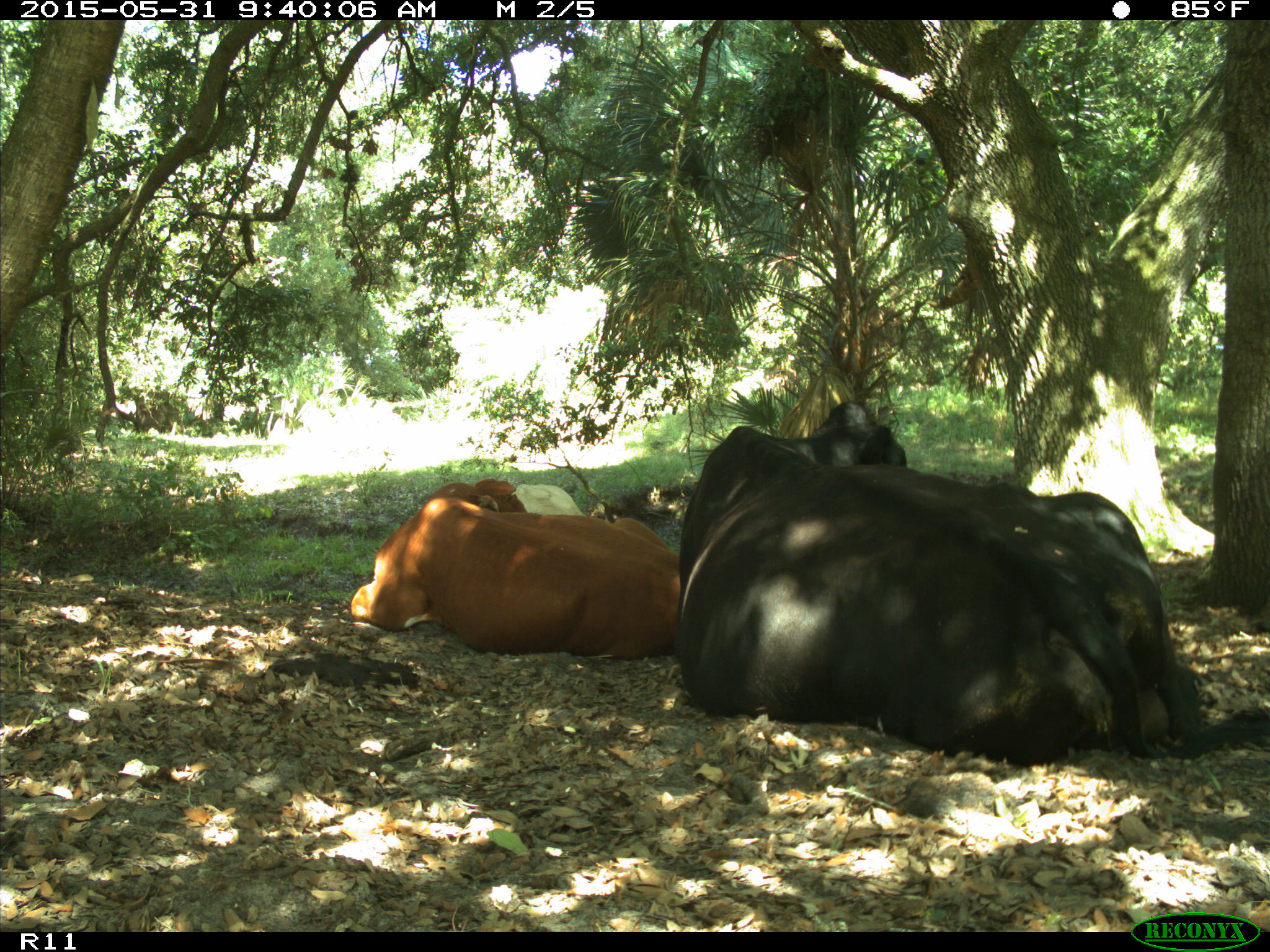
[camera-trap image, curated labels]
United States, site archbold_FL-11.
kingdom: Animalia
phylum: Chordata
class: Mammalia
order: Artiodactyla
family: Bovidae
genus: Bos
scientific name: Bos taurus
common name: domestic cow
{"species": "Bos taurus (domestic cow)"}